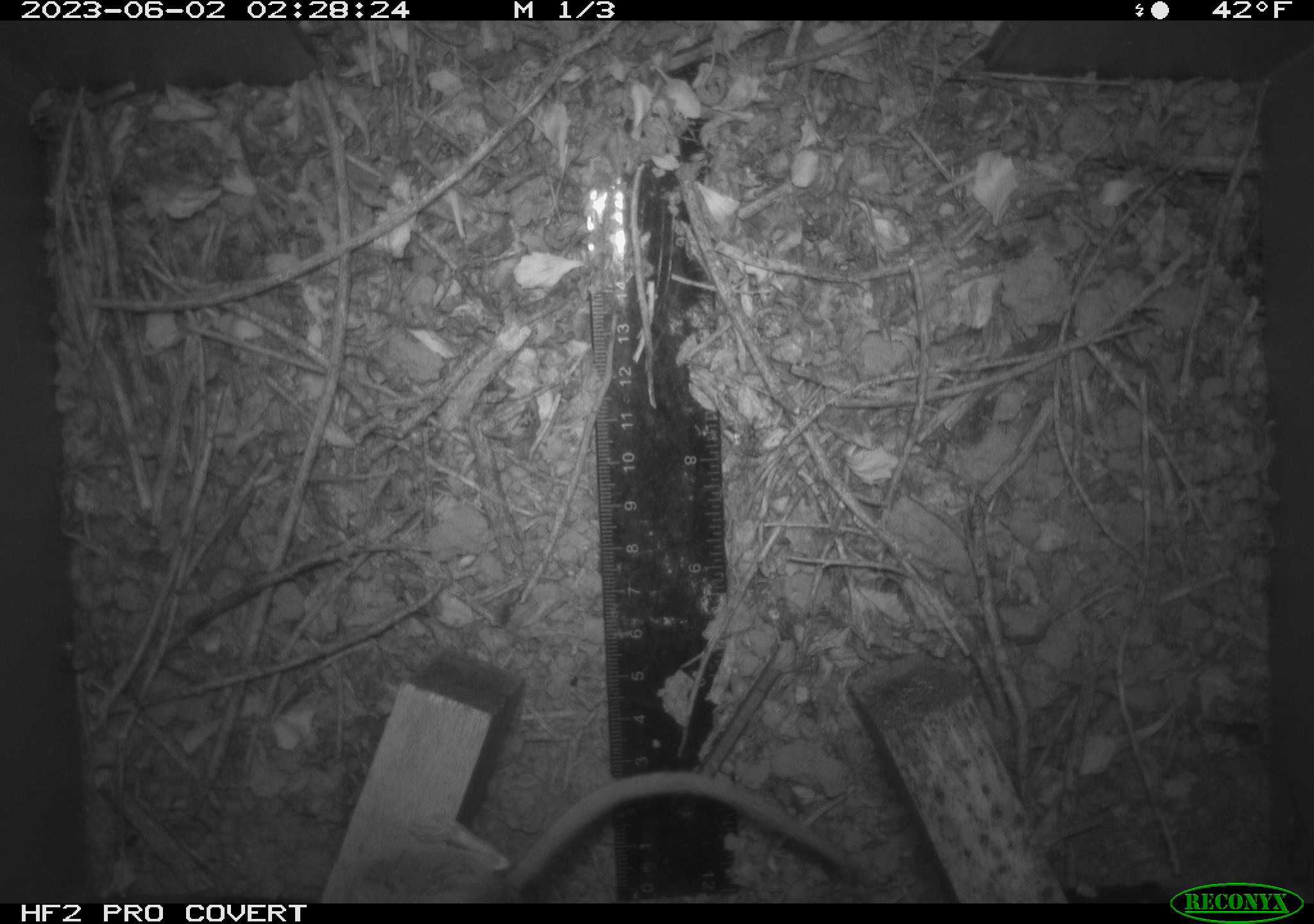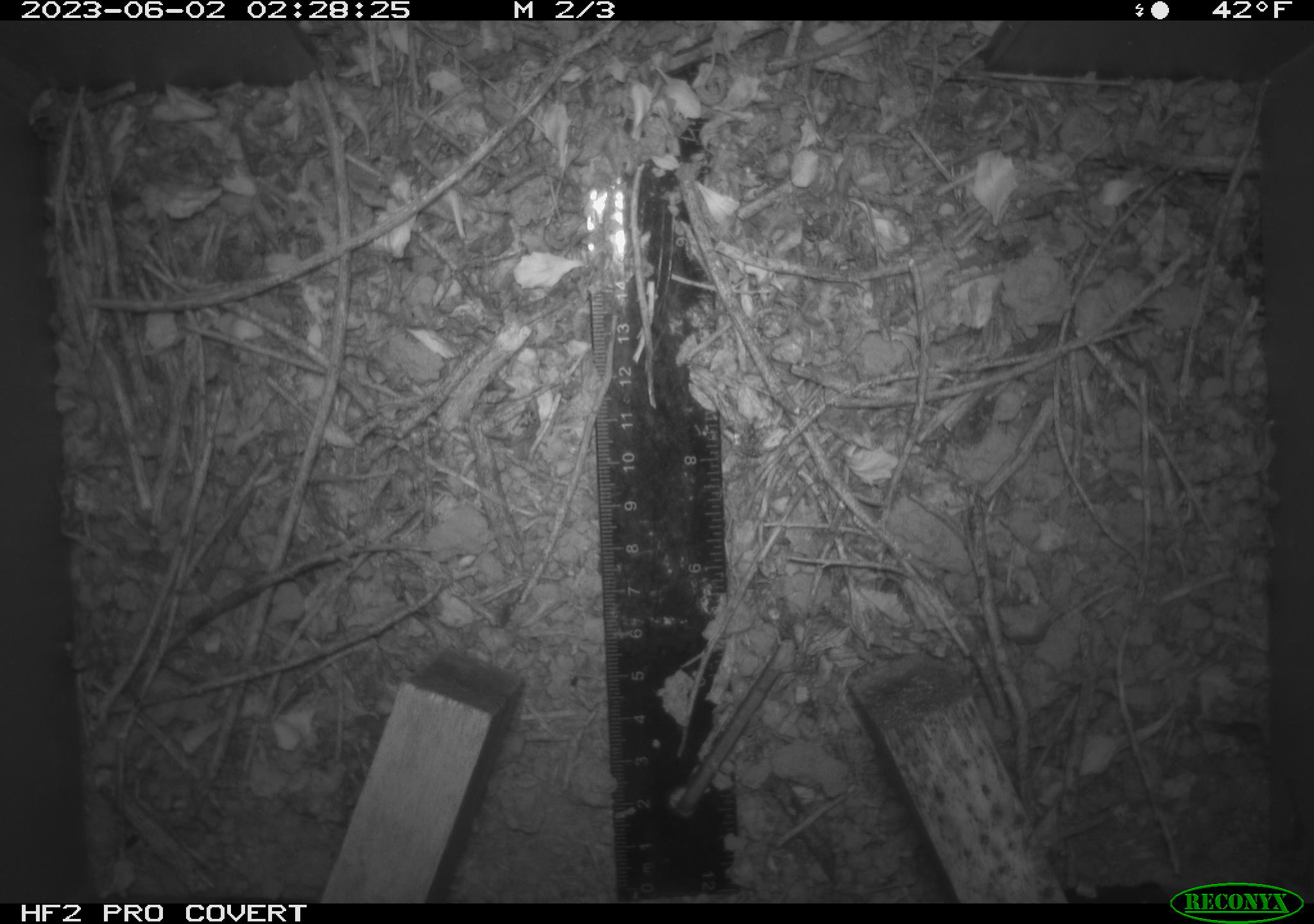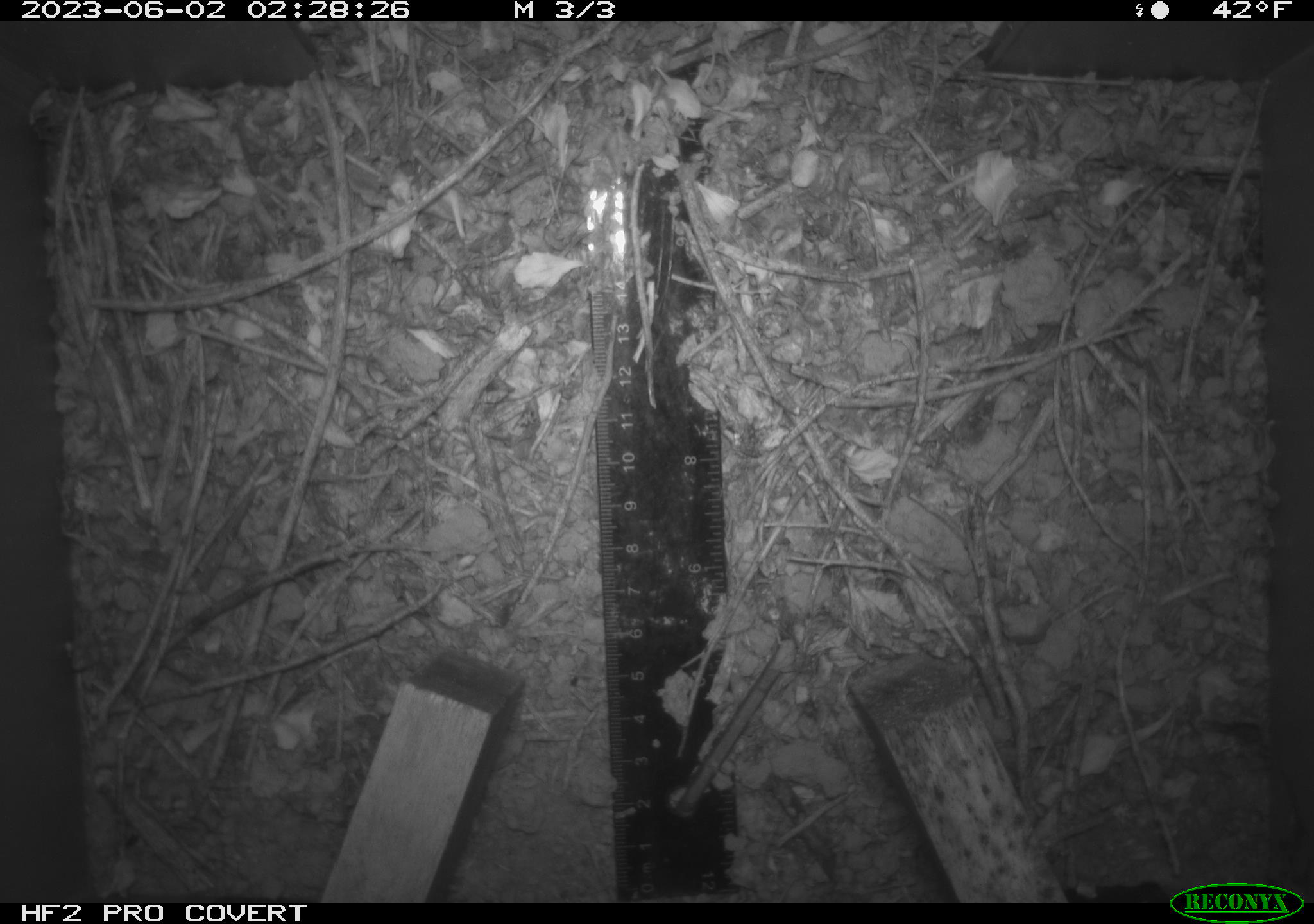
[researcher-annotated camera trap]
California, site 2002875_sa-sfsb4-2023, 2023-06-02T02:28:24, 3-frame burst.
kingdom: Animalia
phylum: Chordata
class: Mammalia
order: Rodentia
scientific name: Rodentia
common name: mouse species